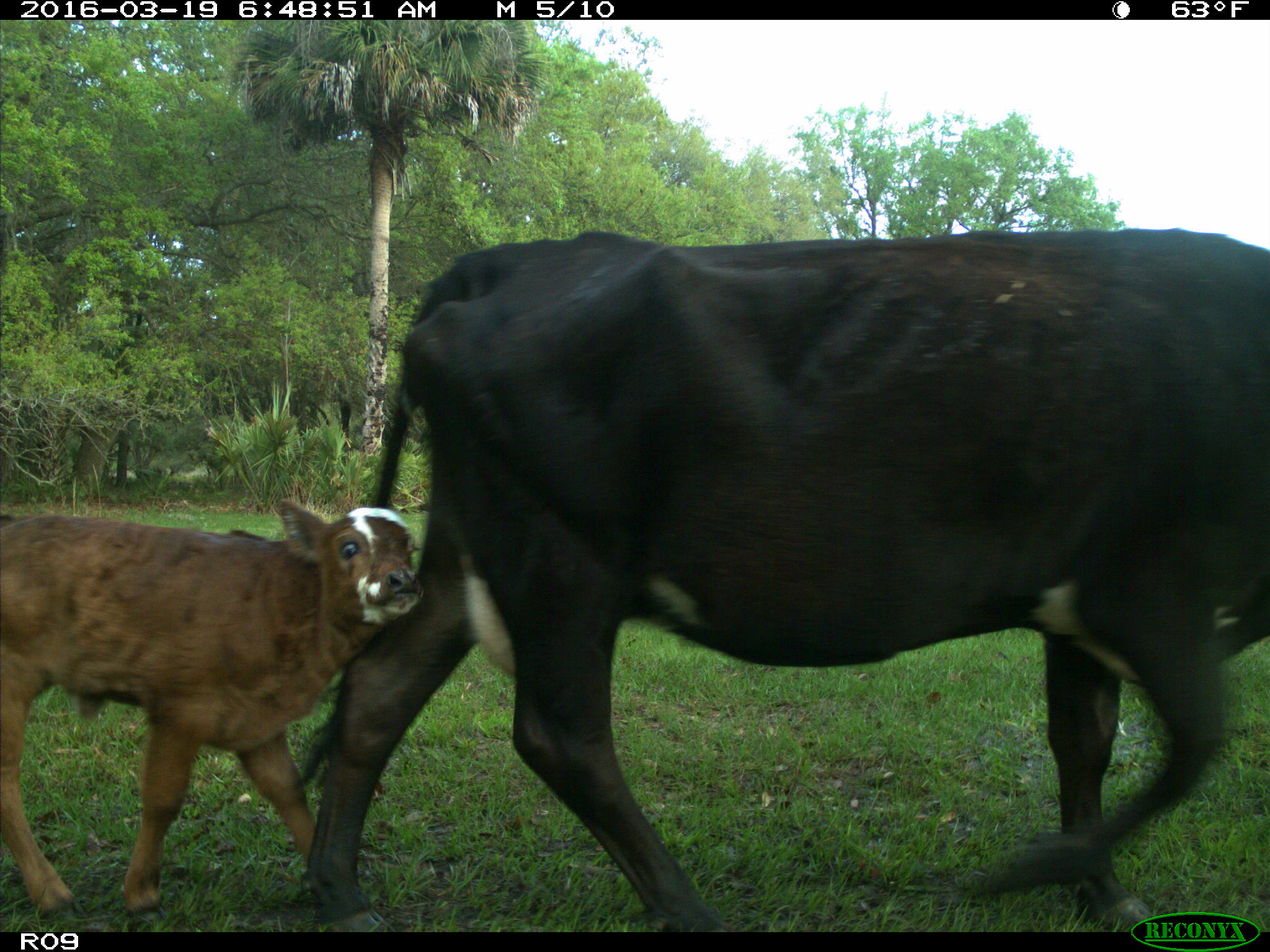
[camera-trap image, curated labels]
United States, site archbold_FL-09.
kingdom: Animalia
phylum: Chordata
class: Mammalia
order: Artiodactyla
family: Bovidae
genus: Bos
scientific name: Bos taurus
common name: domestic cow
Bos taurus (domestic cow).